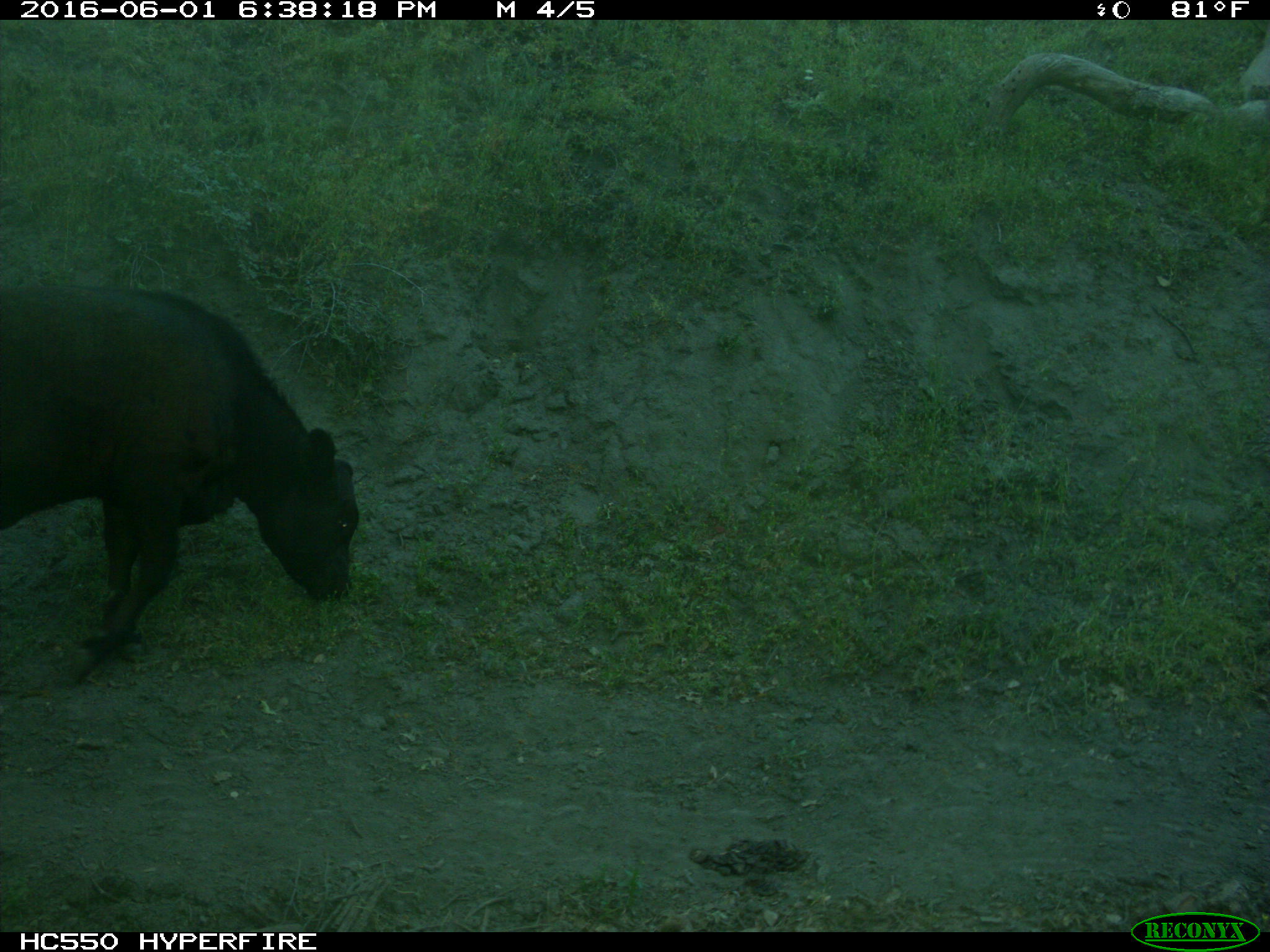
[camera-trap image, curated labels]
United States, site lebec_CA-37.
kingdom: Animalia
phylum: Chordata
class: Mammalia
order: Artiodactyla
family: Bovidae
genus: Bos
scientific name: Bos taurus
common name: domestic cow